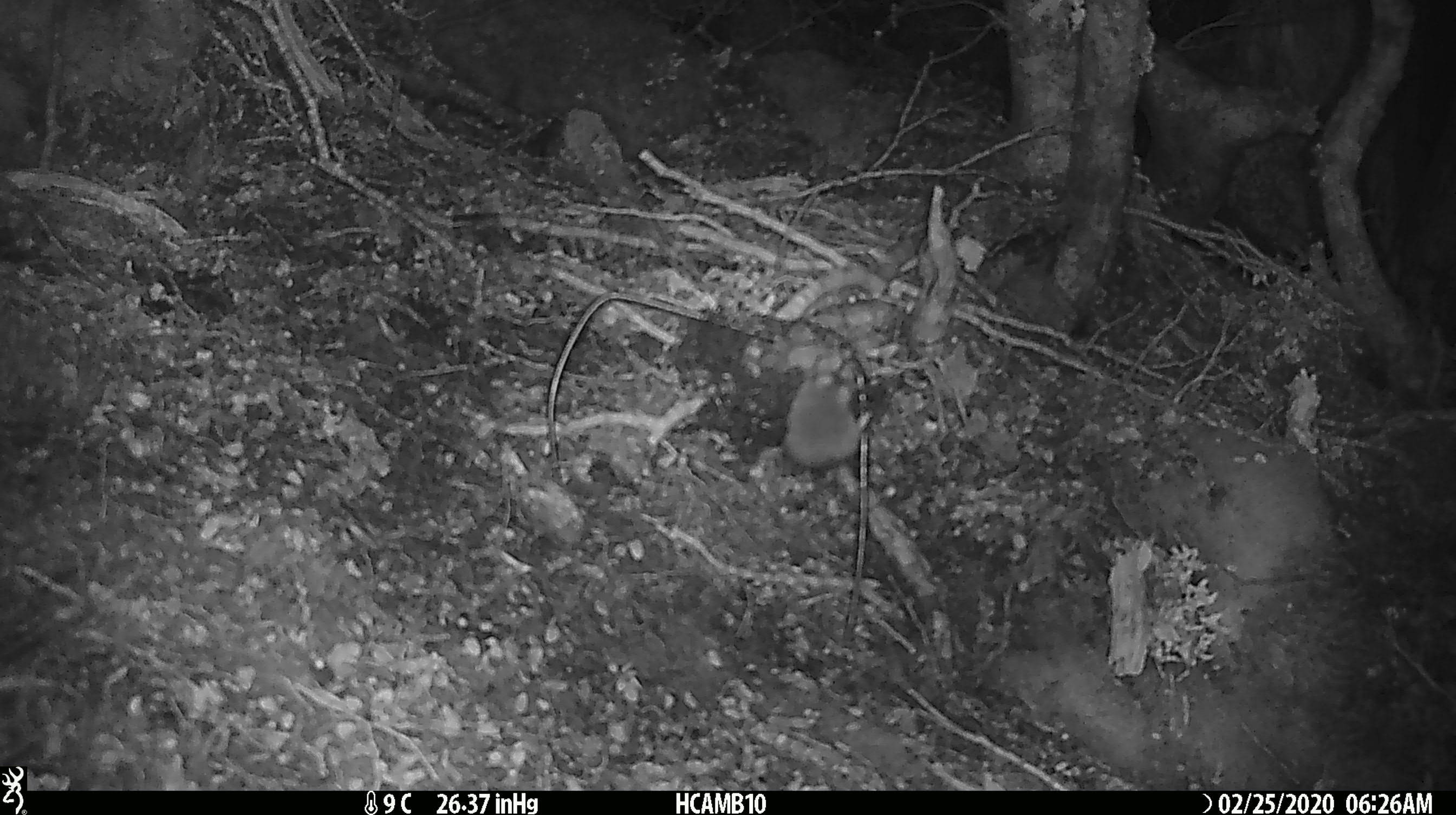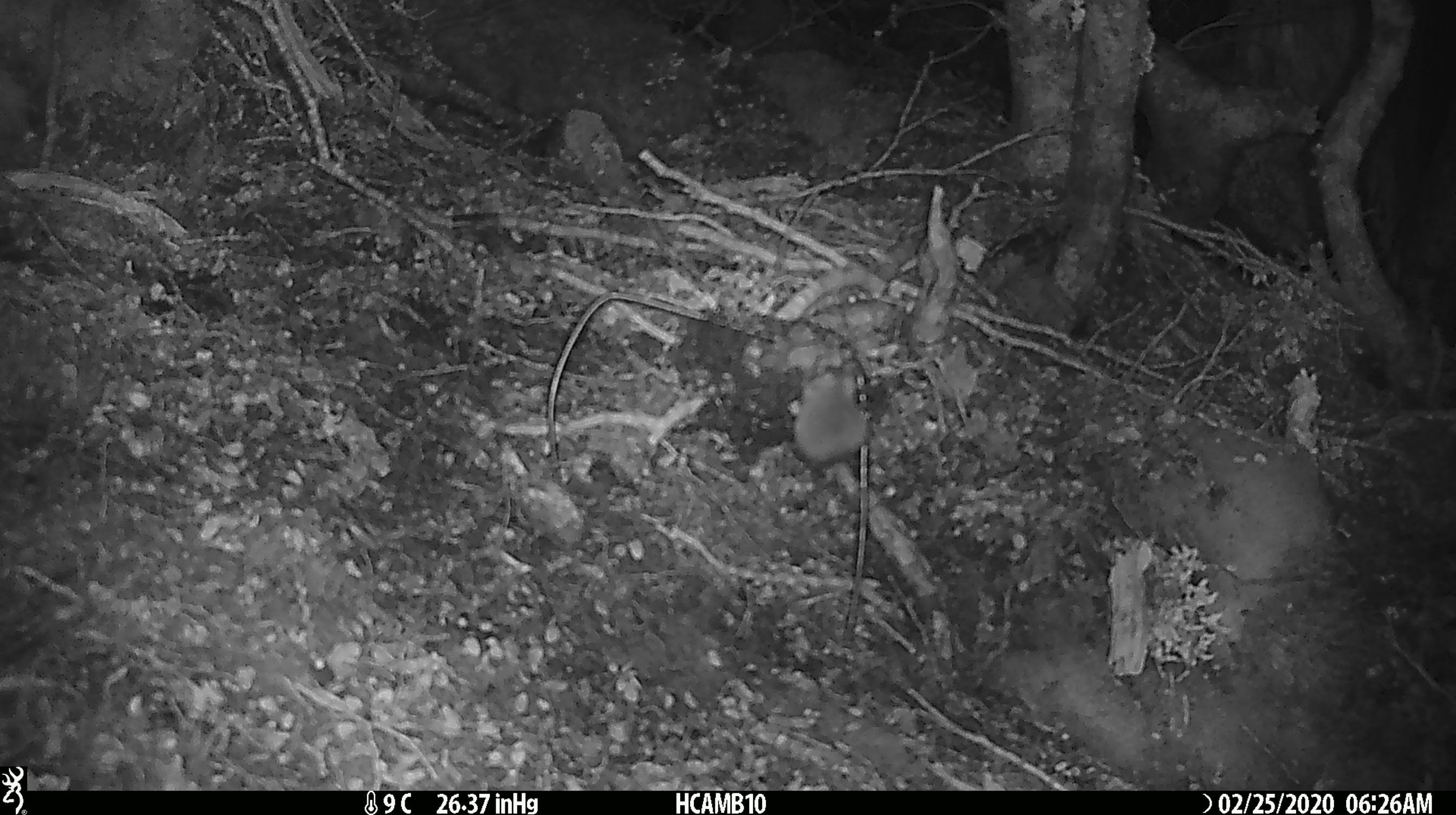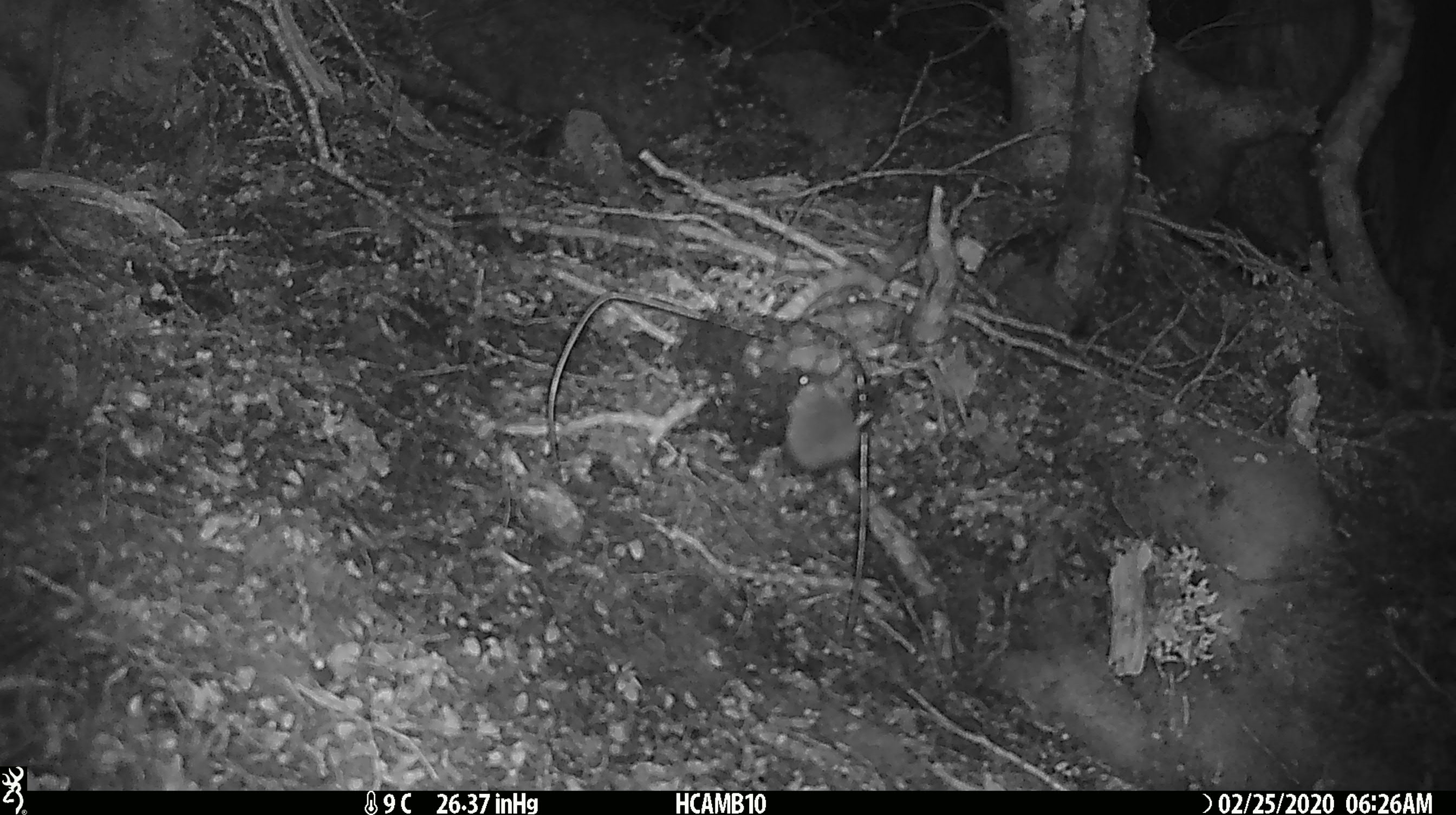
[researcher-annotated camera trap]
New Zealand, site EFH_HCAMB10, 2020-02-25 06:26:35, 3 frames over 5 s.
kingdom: Animalia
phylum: Chordata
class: Mammalia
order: Rodentia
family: Muridae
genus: Mus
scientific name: Mus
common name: mouse